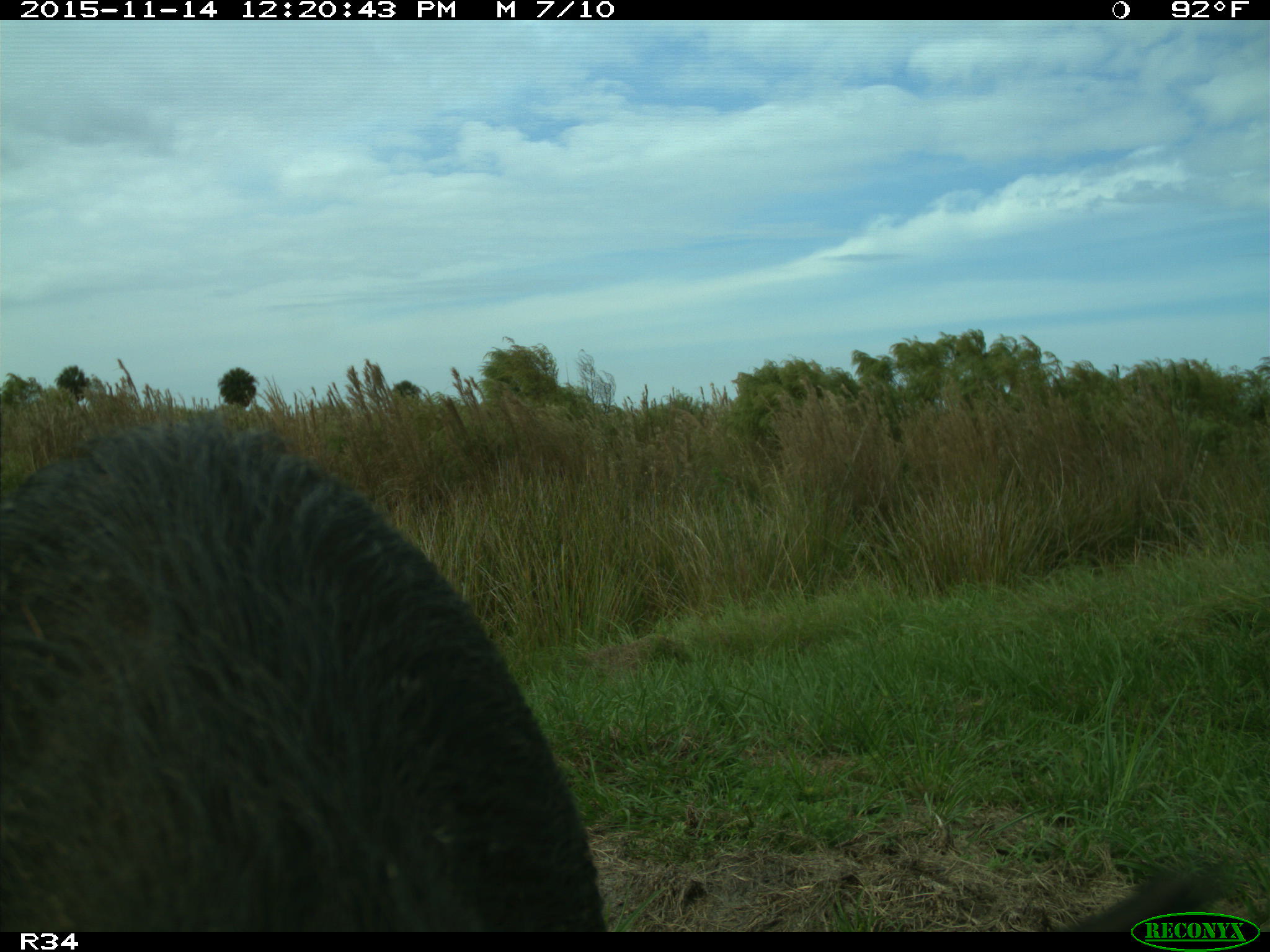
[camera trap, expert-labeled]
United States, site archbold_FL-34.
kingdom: Animalia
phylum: Chordata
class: Mammalia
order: Artiodactyla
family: Suidae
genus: Sus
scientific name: Sus scrofa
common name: wild boar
Sus scrofa (wild boar).